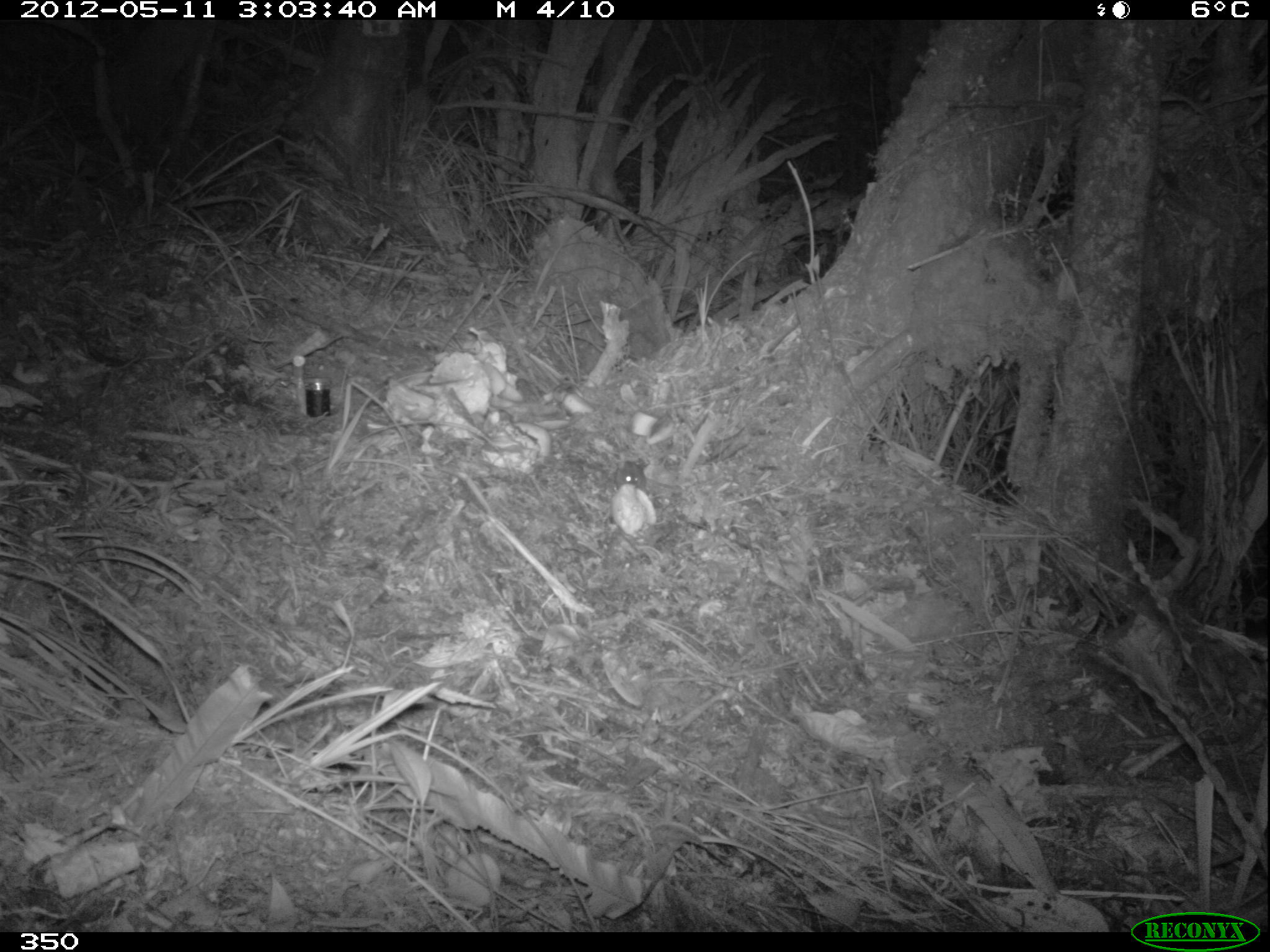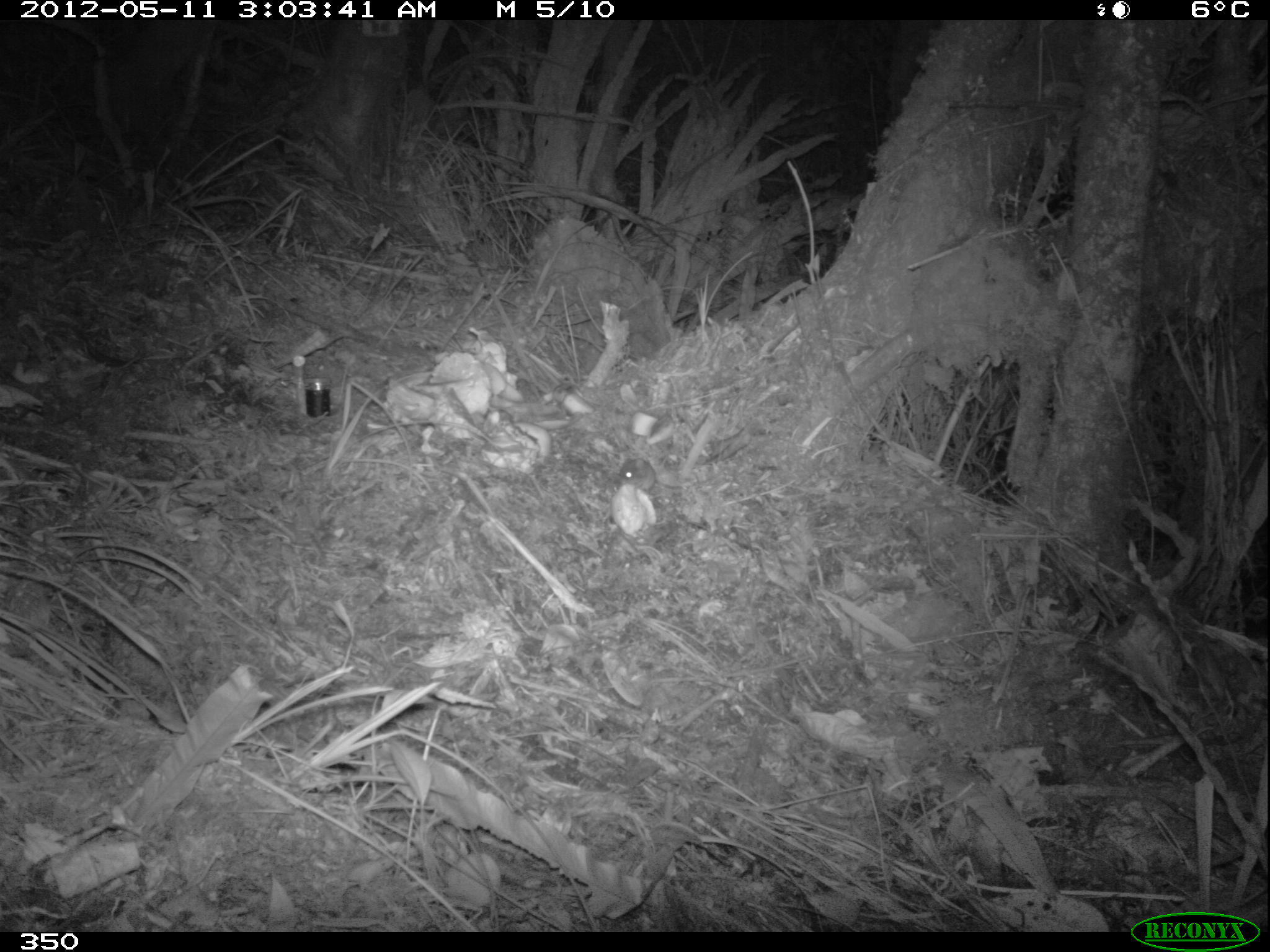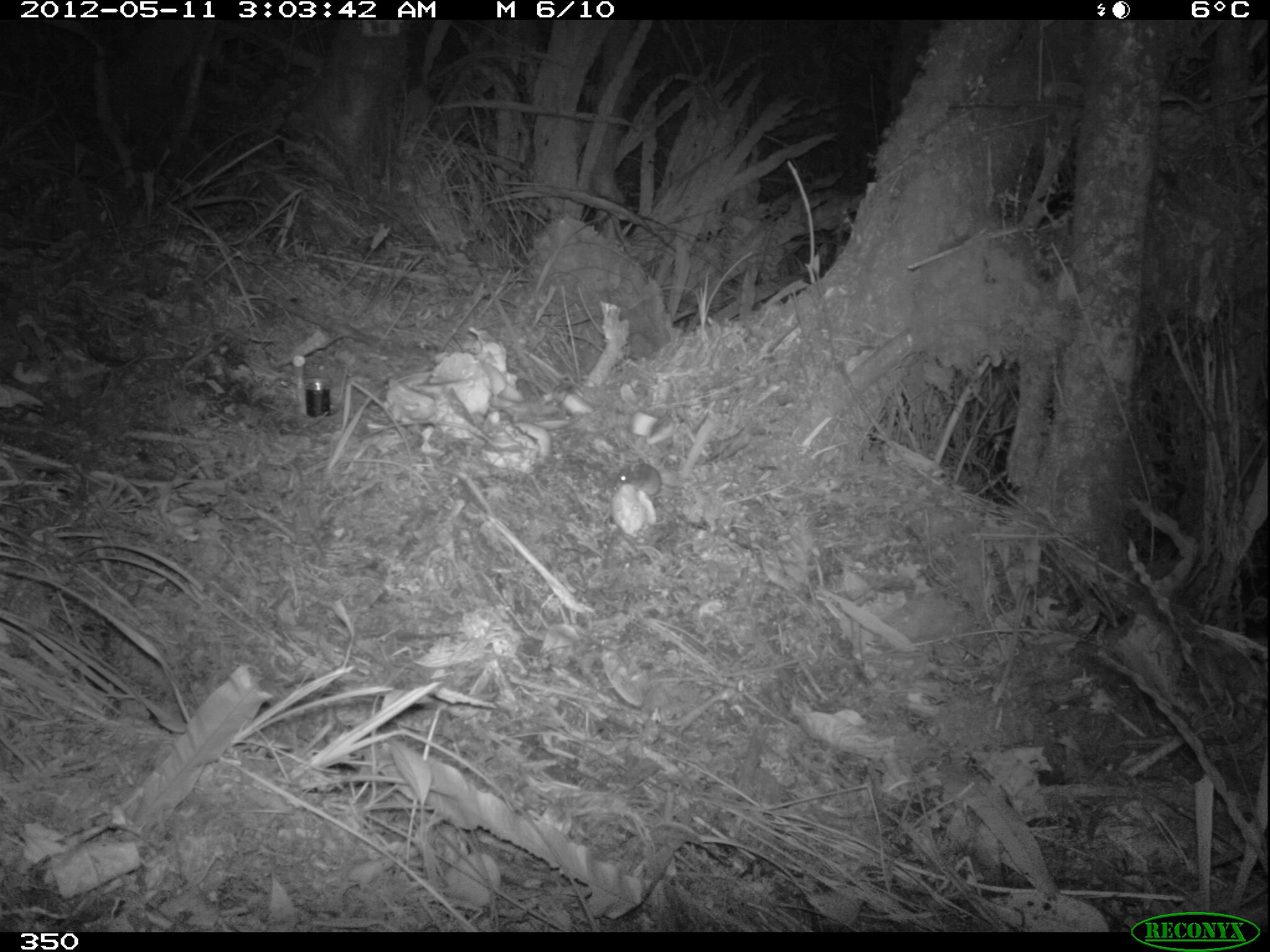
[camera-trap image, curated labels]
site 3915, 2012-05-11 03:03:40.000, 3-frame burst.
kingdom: Animalia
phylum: Chordata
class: Mammalia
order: Rodentia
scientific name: Rodentia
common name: rodents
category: unknown rodent